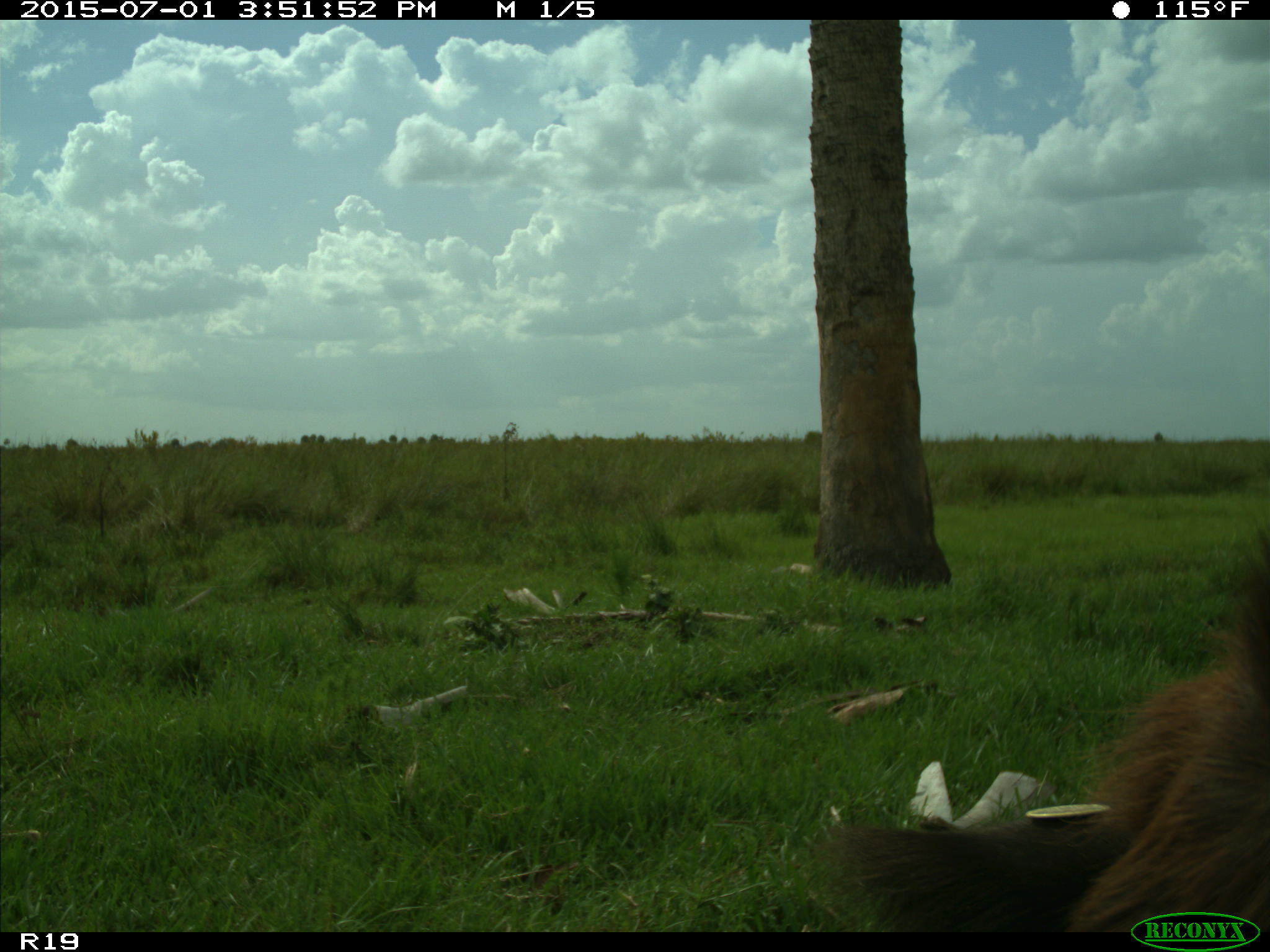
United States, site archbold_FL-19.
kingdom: Animalia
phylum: Chordata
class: Mammalia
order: Artiodactyla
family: Bovidae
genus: Bos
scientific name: Bos taurus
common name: domestic cow